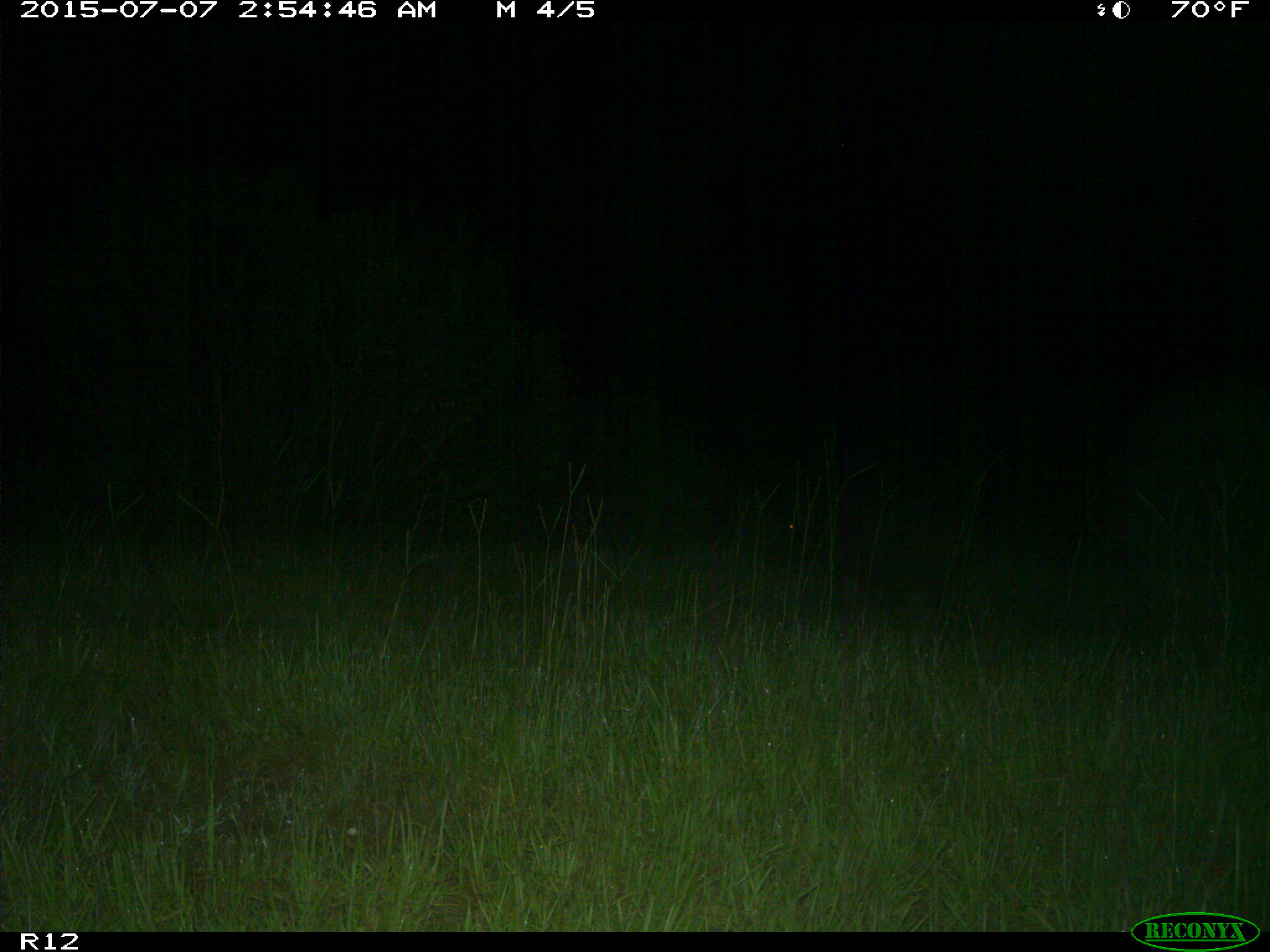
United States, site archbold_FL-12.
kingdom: Animalia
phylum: Chordata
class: Mammalia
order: Artiodactyla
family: Suidae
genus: Sus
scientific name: Sus scrofa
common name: wild boar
Sus scrofa (wild boar).